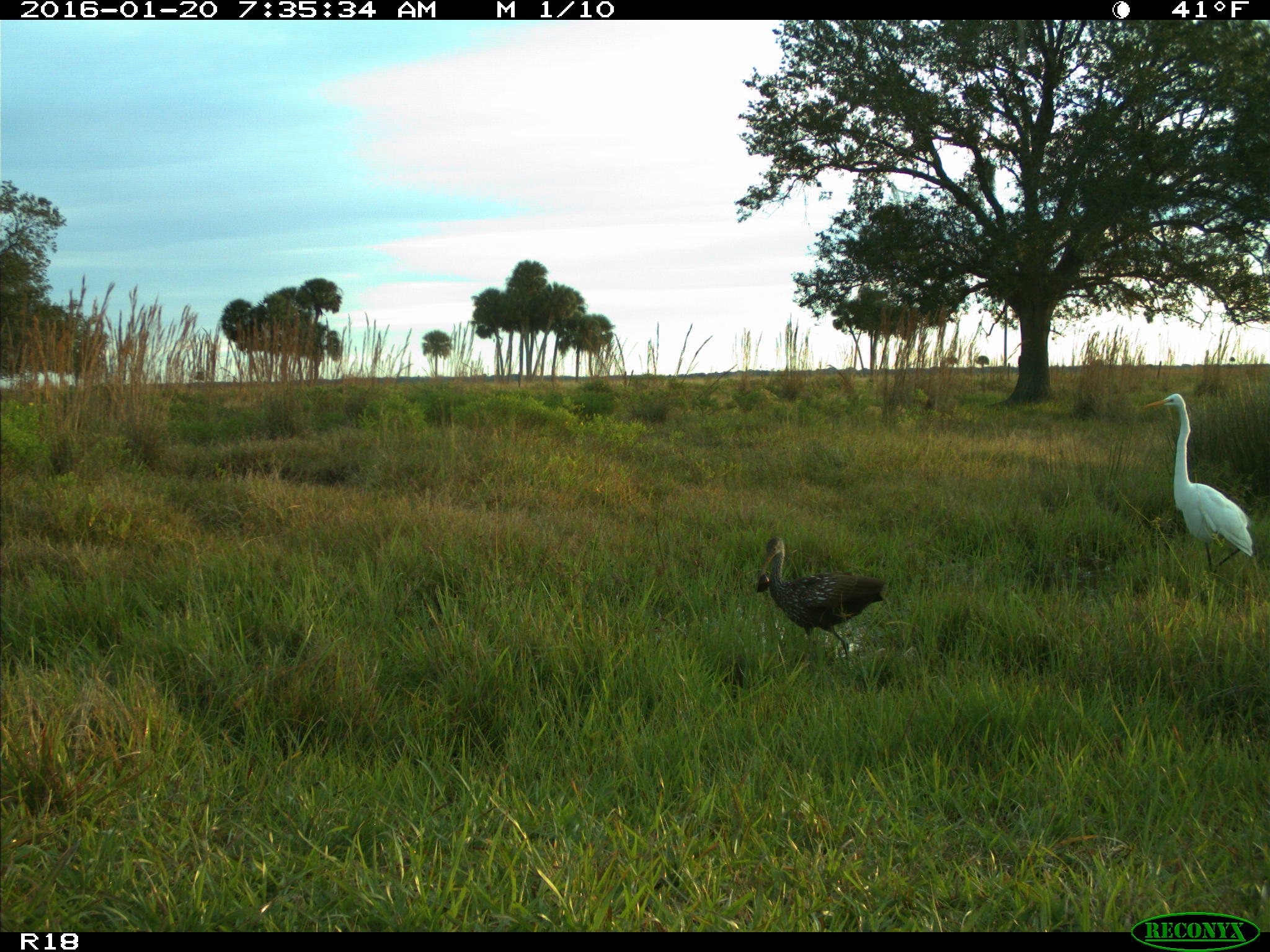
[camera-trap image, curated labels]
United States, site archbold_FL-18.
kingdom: Animalia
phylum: Chordata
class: Aves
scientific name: Aves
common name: birds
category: unidentified bird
Unidentified bird (birds) (Aves).